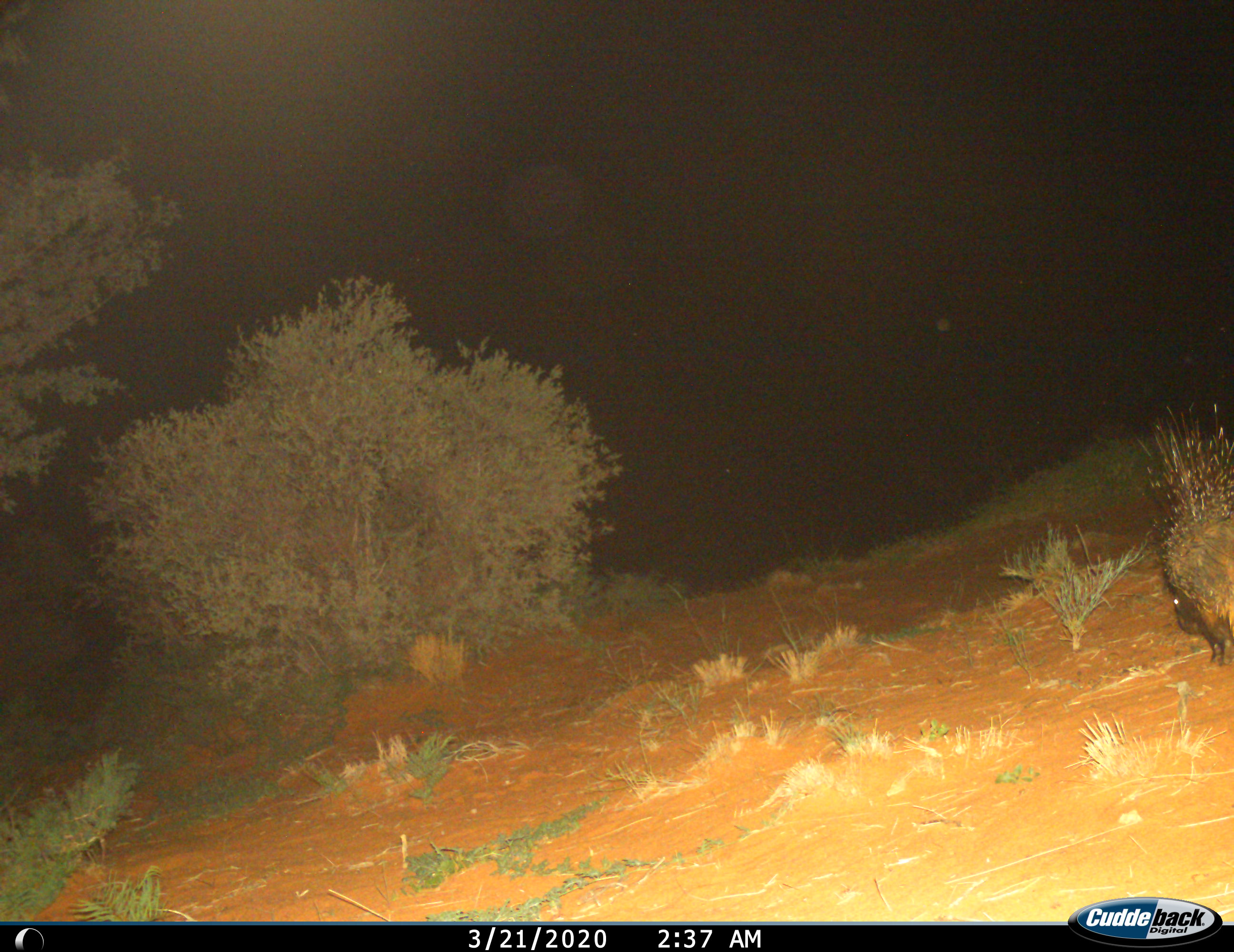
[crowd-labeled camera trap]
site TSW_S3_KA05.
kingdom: Animalia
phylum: Chordata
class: Mammalia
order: Rodentia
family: Hystricidae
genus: Hystrix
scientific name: Hystrix cristata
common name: crested porcupine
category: porcupine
Porcupine (crested porcupine) (Hystrix cristata), count 1. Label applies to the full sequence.